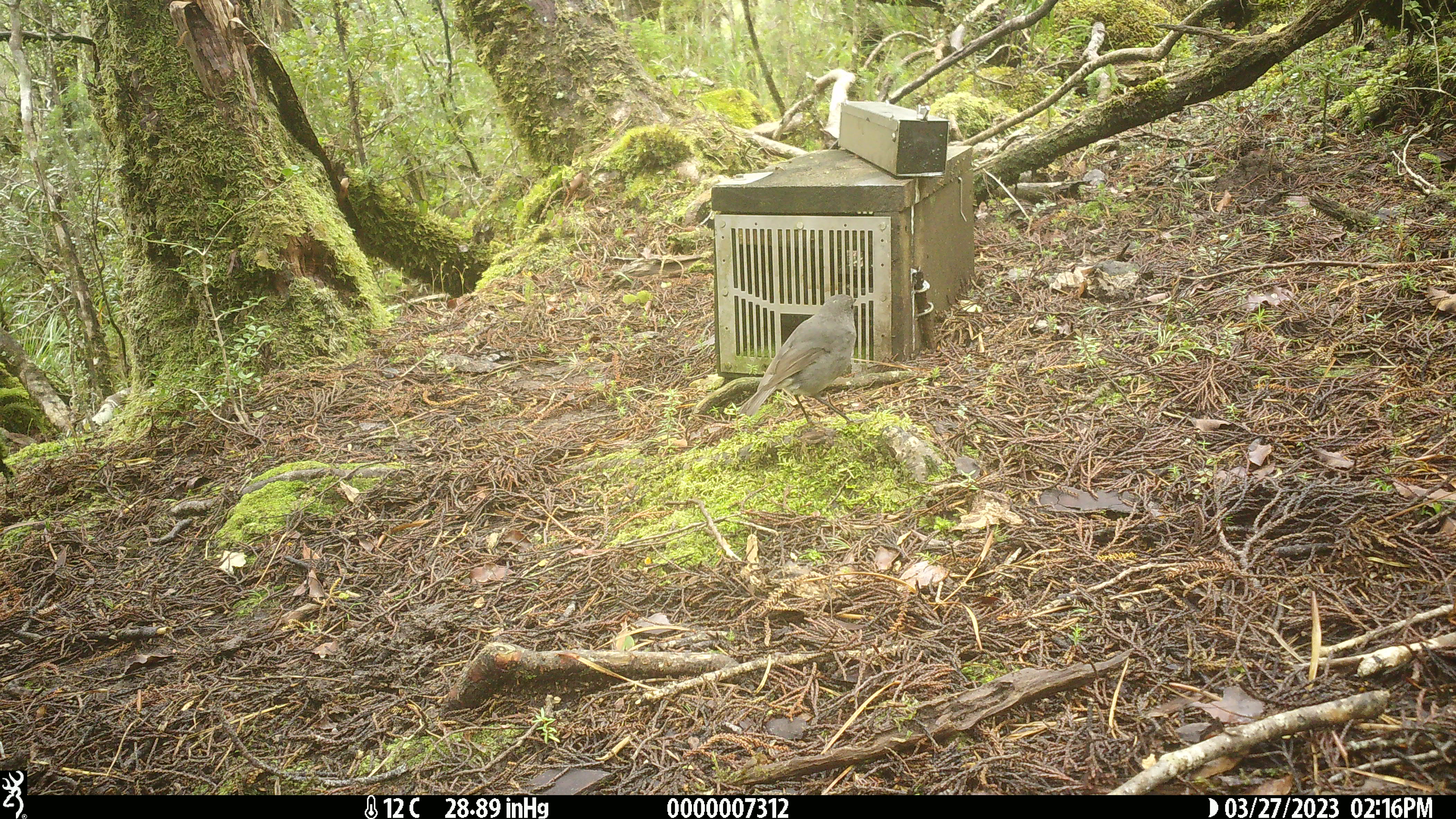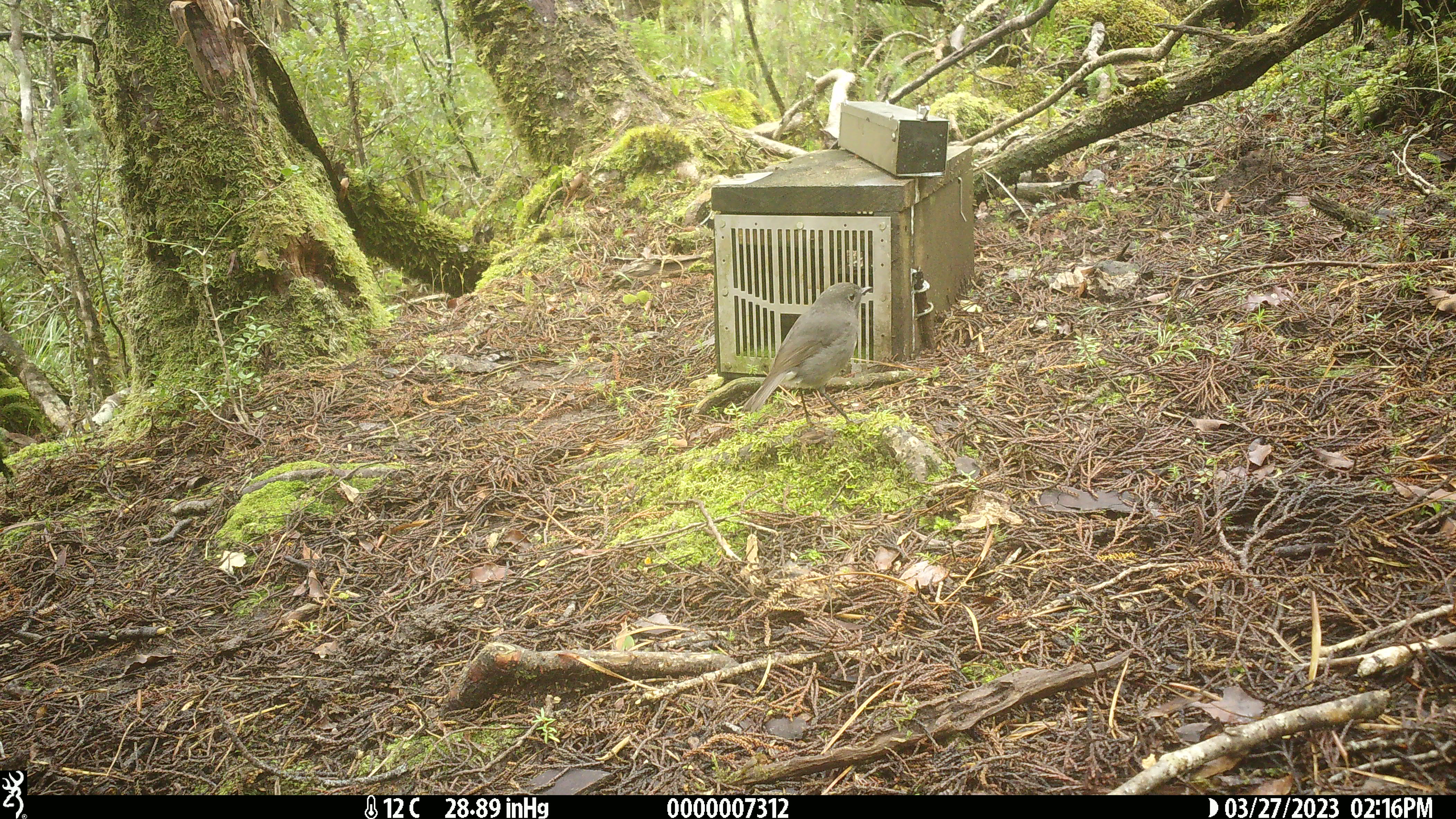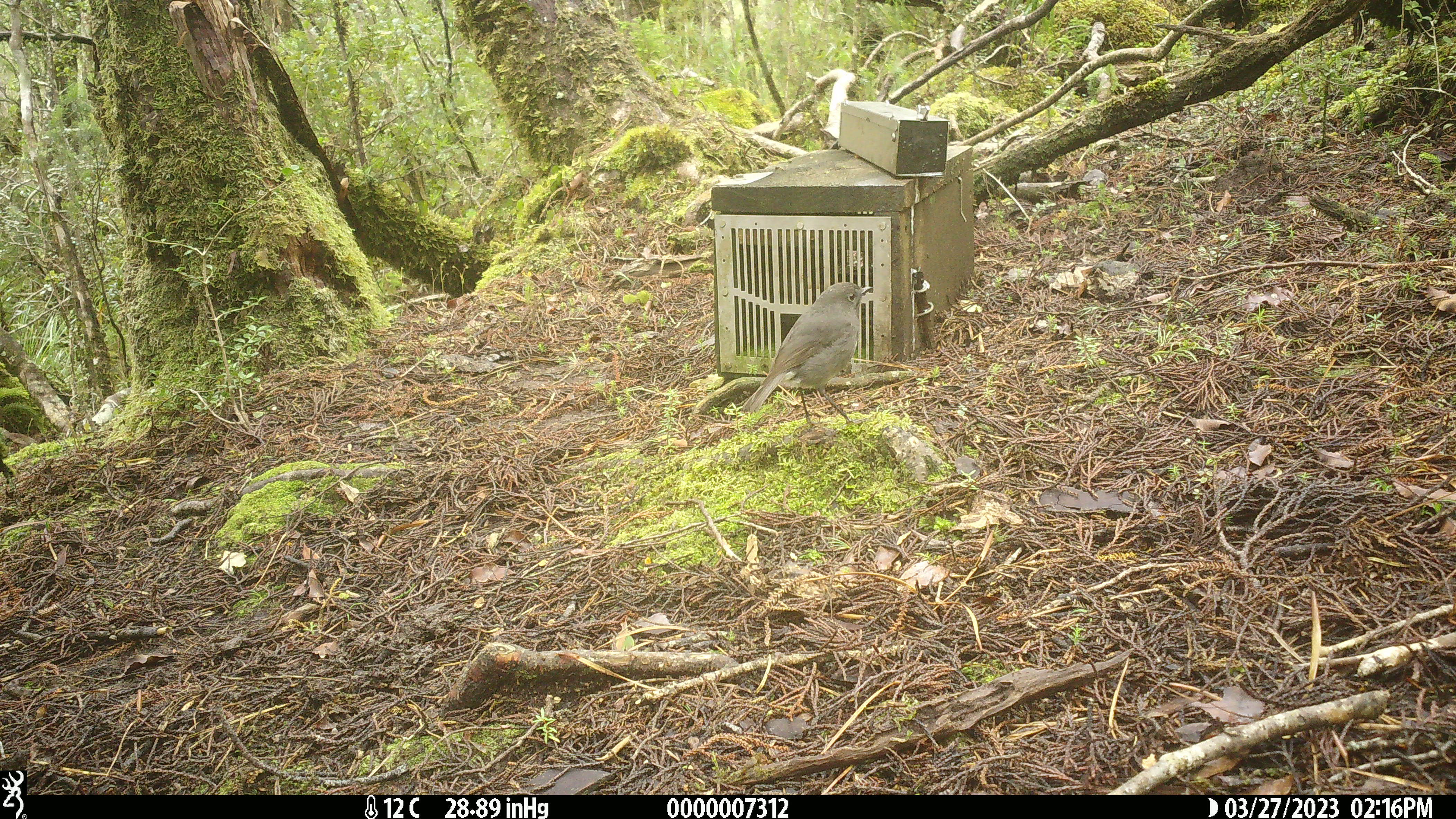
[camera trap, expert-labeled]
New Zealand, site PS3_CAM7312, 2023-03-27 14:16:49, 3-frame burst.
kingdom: Animalia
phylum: Chordata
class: Aves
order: Passeriformes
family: Petroicidae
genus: Petroica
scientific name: Petroica australis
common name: new zealand robin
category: robin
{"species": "robin (new zealand robin) (Petroica australis)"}